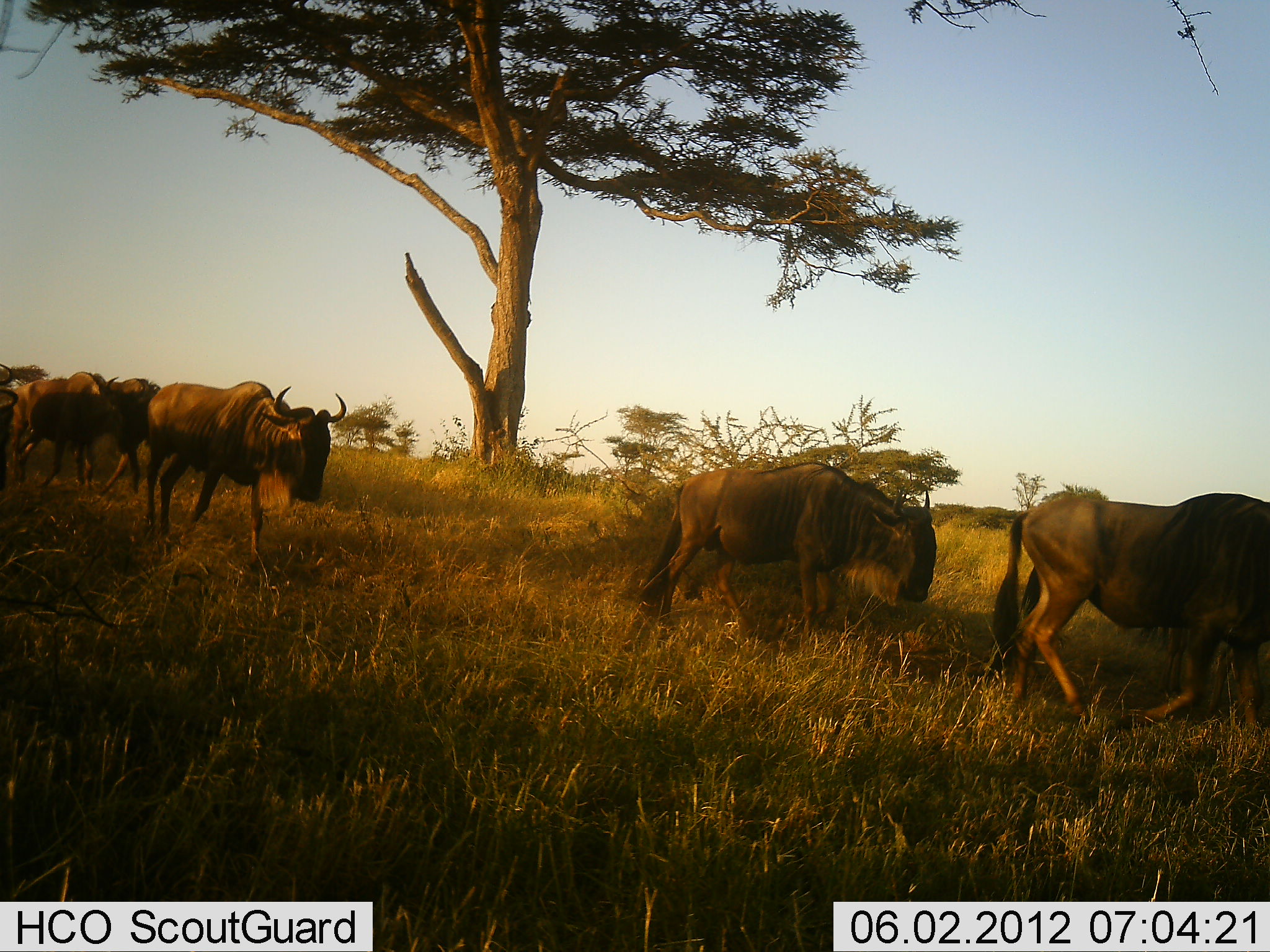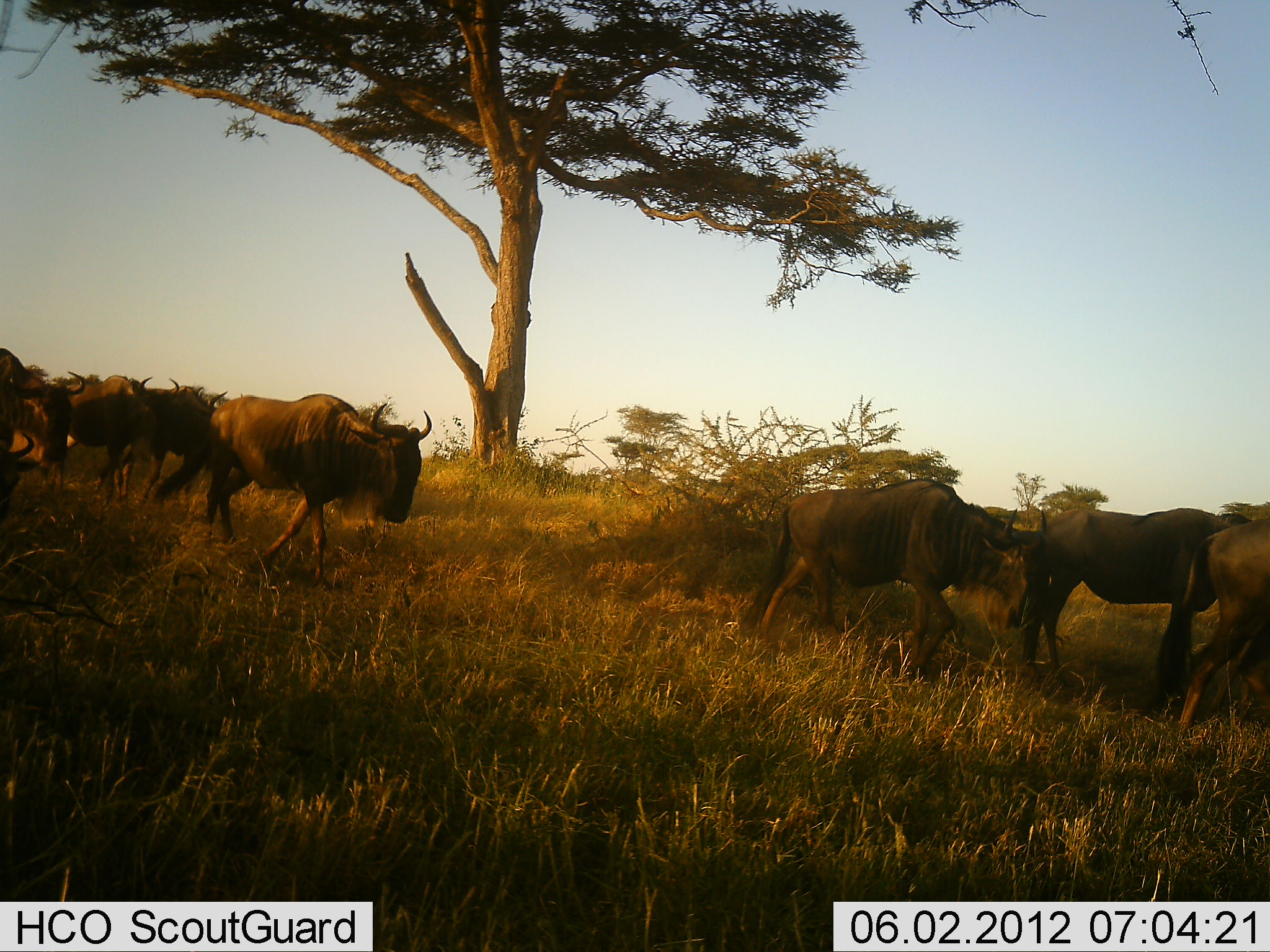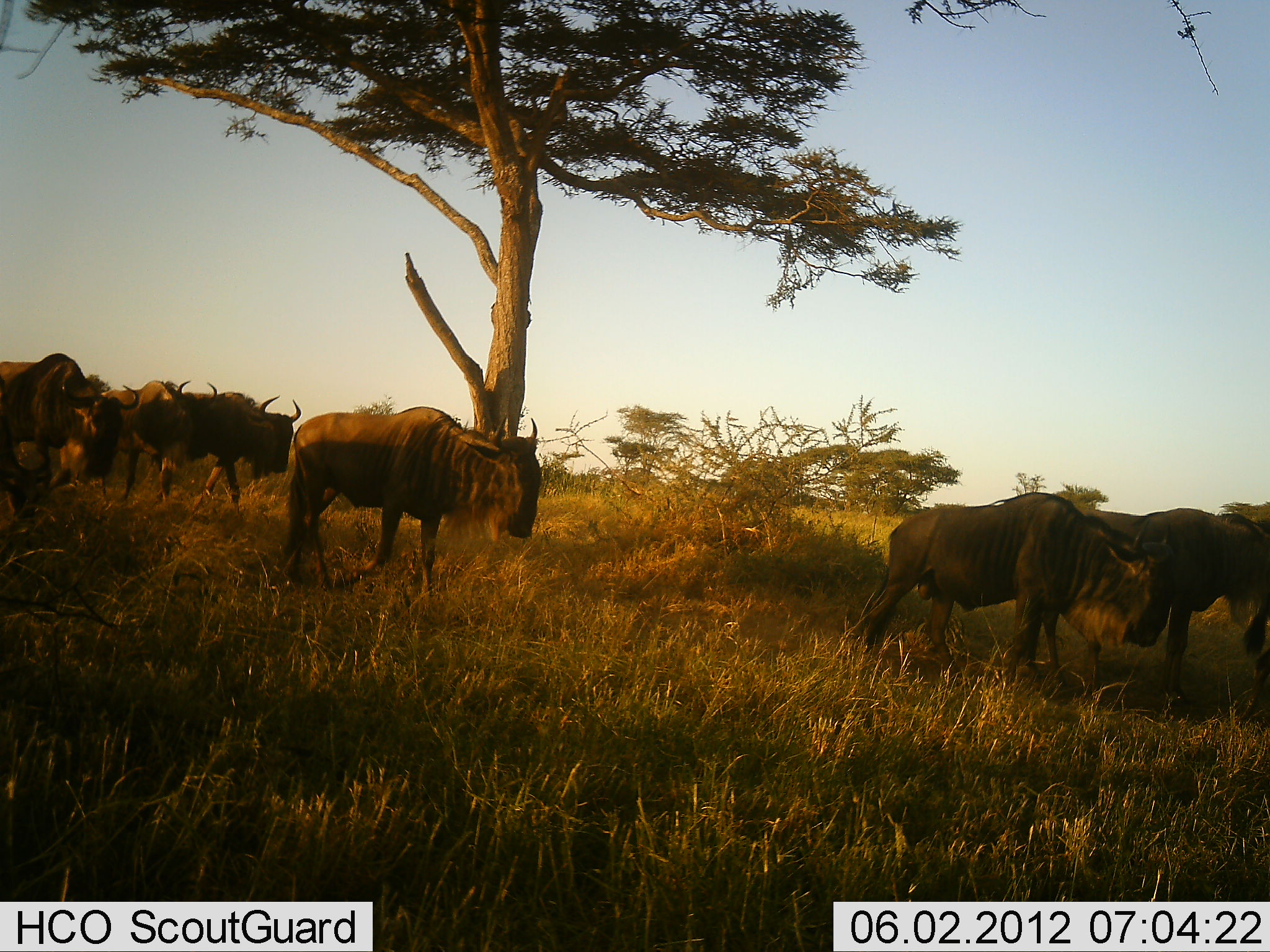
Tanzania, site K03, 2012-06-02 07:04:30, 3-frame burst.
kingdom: Animalia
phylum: Chordata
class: Mammalia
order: Artiodactyla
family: Bovidae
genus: Connochaetes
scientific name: Connochaetes taurinus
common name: blue wildebeest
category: wildebeest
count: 9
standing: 10%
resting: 0%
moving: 100%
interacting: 0%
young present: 0%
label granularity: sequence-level